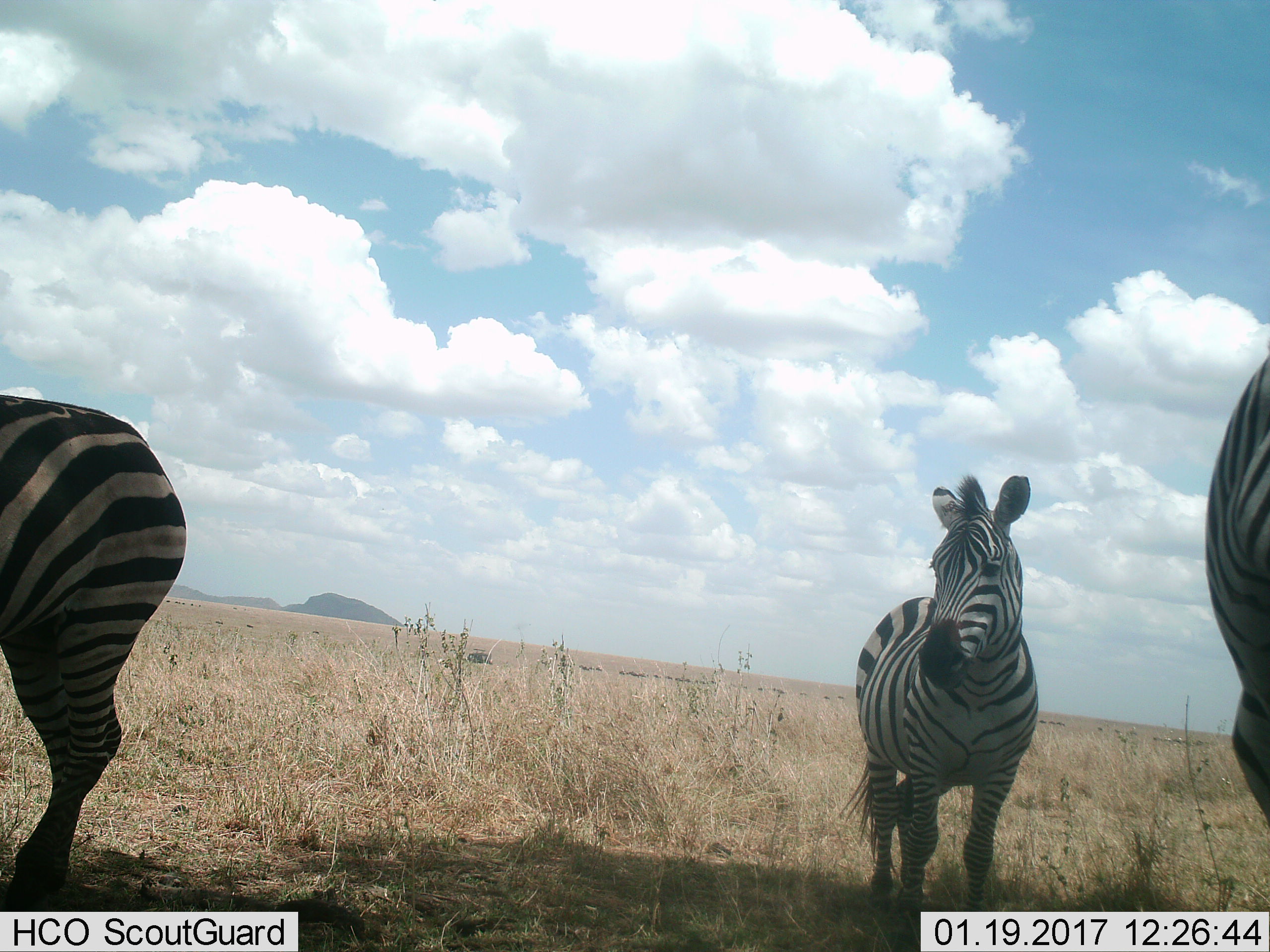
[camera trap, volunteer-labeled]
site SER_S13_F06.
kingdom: Animalia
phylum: Chordata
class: Mammalia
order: Perissodactyla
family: Equidae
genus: Equus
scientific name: Equus quagga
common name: plains zebra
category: zebraplains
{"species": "zebraplains (plains zebra) (Equus quagga)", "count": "3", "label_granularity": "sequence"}